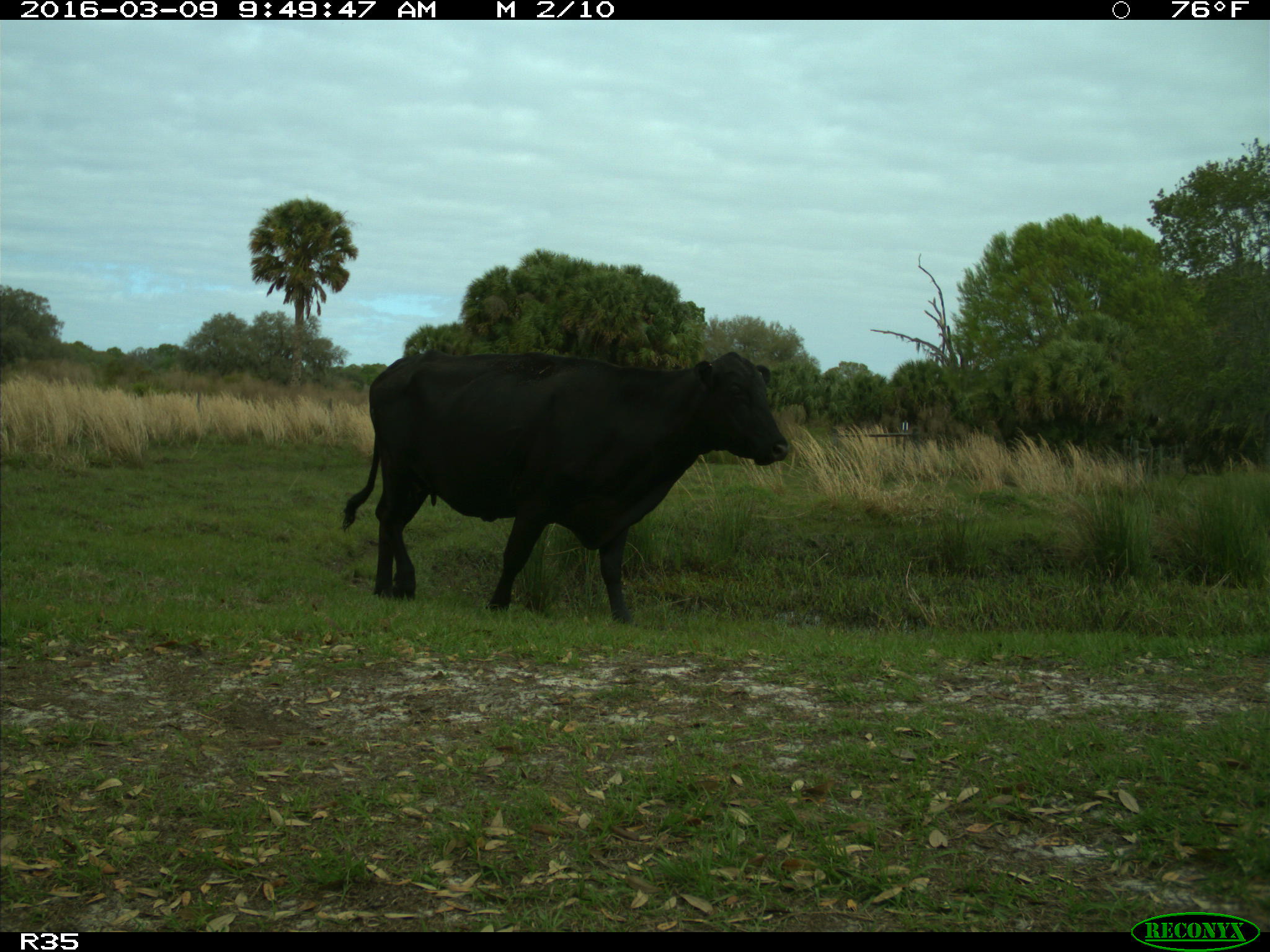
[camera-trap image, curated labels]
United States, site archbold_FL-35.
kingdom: Animalia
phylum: Chordata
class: Mammalia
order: Artiodactyla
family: Bovidae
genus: Bos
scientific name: Bos taurus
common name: domestic cow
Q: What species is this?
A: Bos taurus (domestic cow).